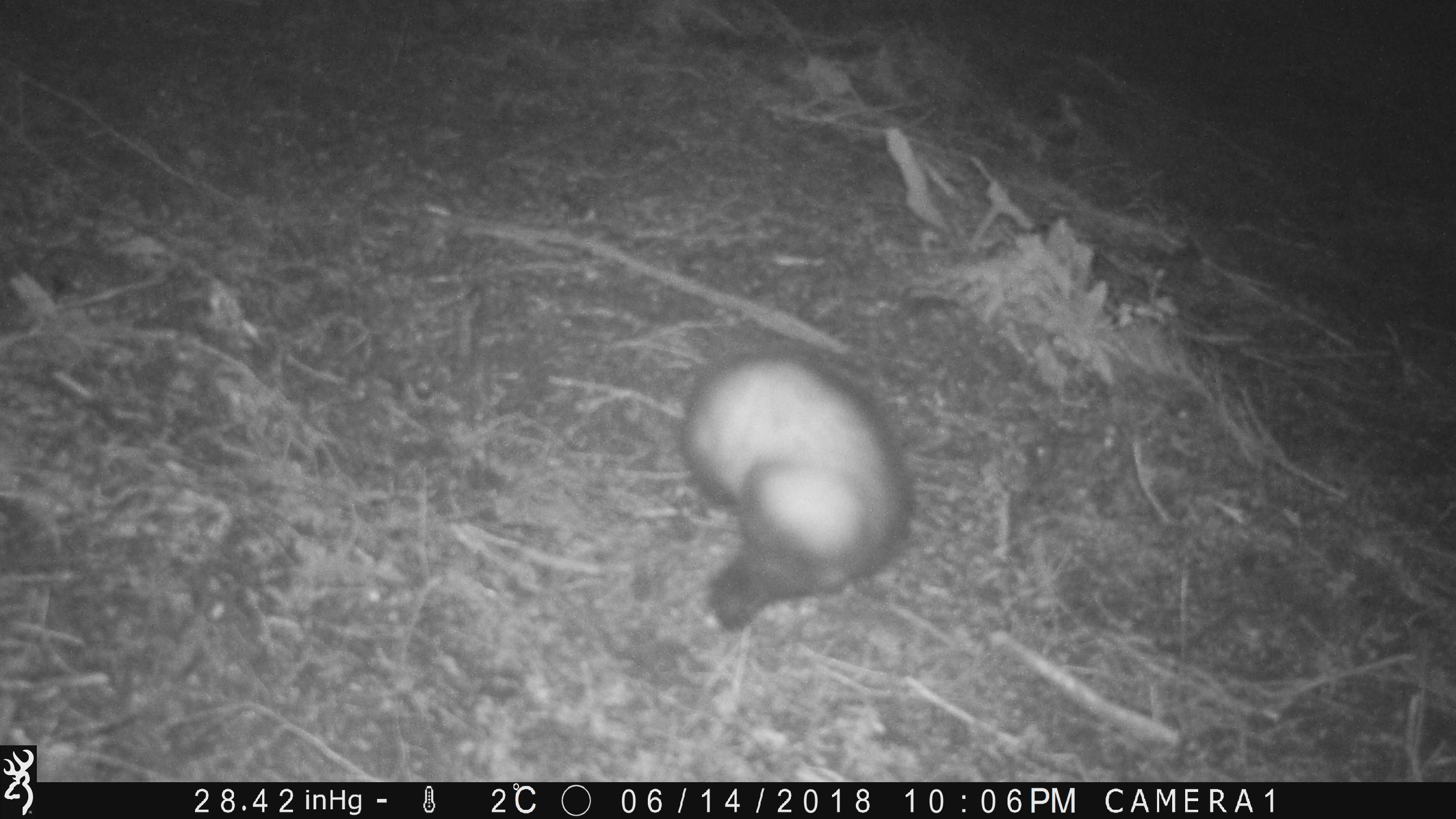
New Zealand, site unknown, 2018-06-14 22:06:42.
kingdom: Animalia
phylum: Chordata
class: Mammalia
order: Carnivora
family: Mustelidae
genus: Mustela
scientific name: Mustela furo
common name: ferret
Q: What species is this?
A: Ferret (Mustela furo).